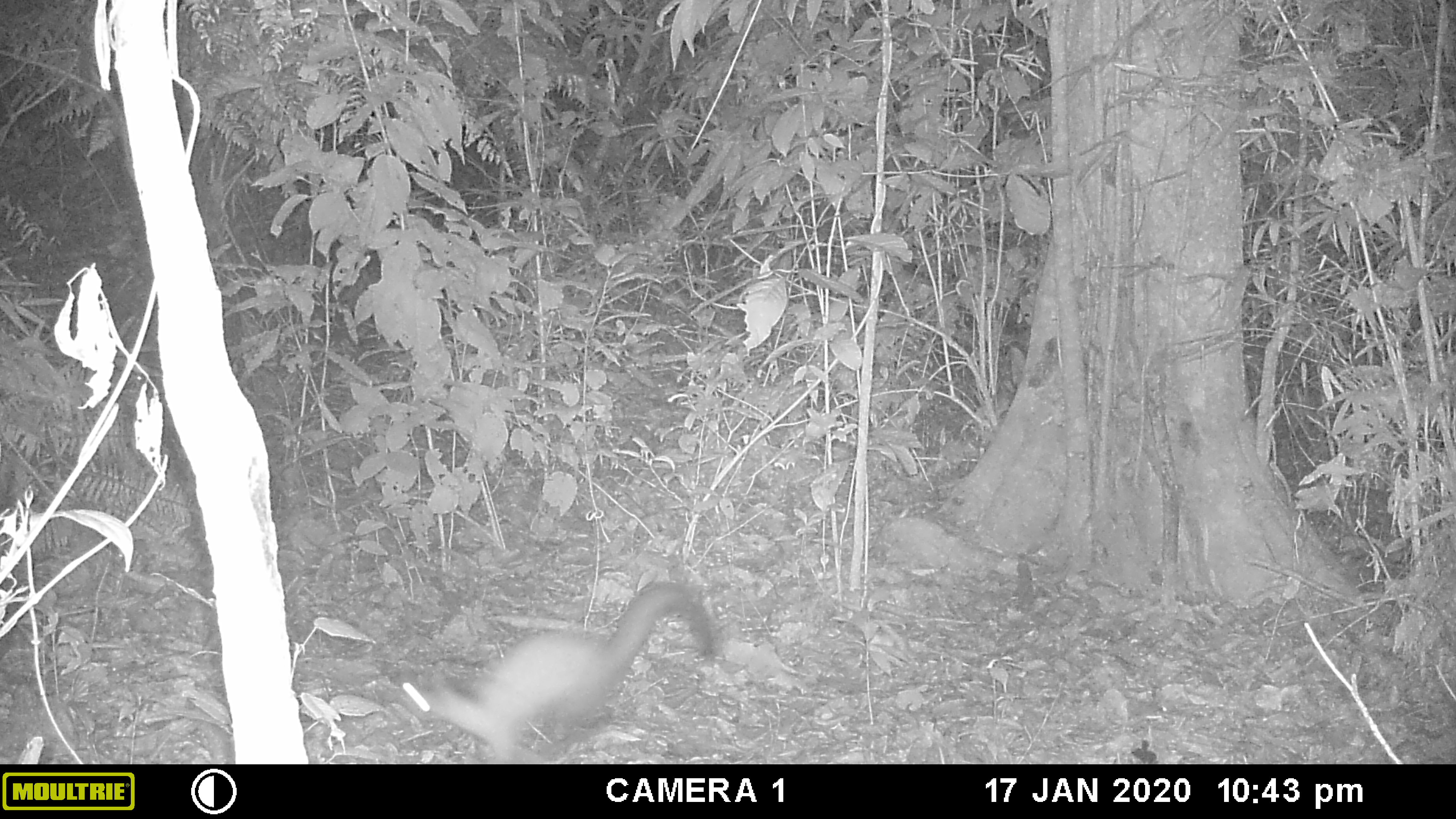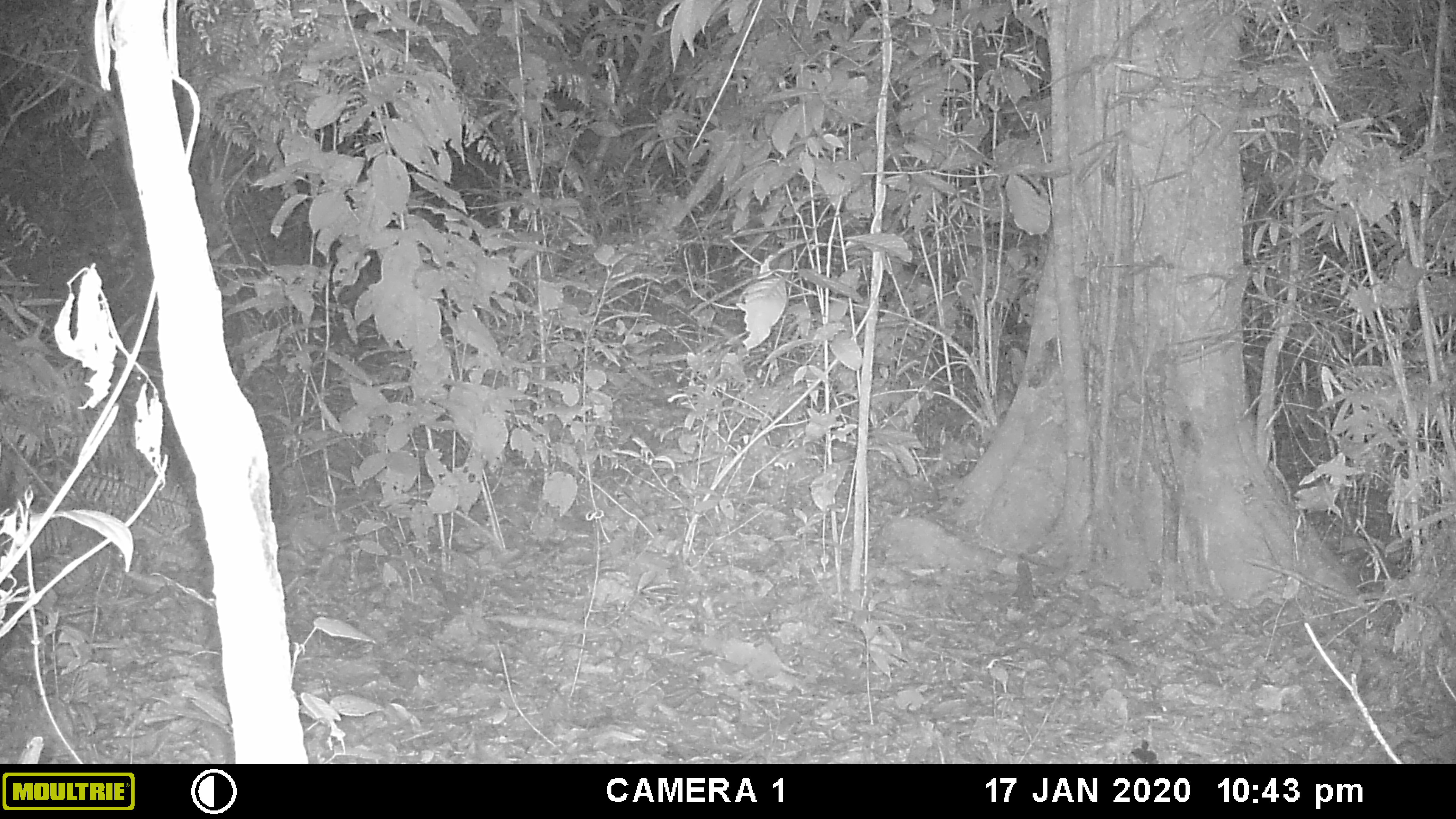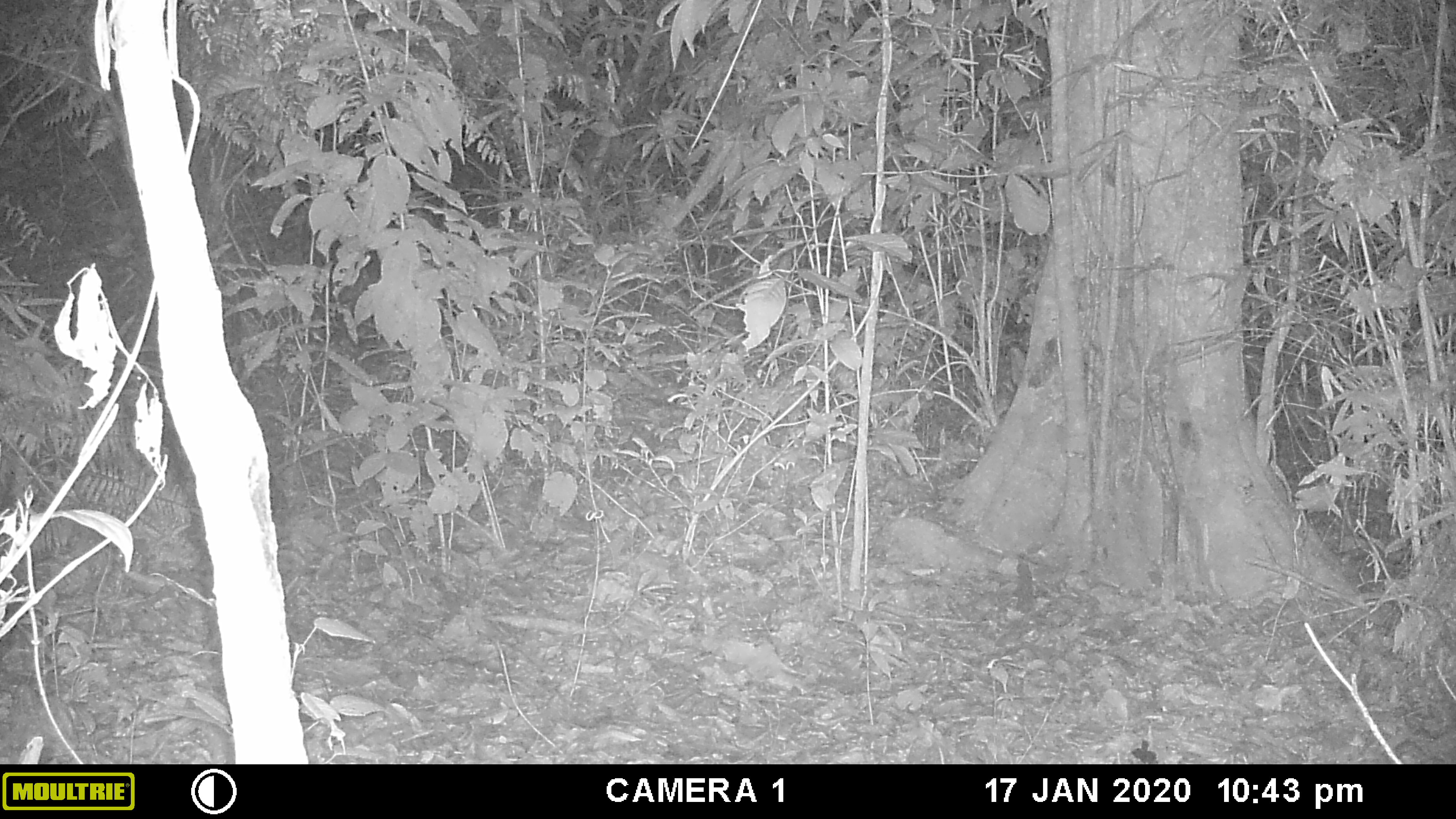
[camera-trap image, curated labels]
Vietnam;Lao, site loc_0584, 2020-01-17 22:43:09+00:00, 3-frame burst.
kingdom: Animalia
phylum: Chordata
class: Mammalia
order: Carnivora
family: Mustelidae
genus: Martes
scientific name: Martes flavigula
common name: yellow-throated marten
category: yellow throated marten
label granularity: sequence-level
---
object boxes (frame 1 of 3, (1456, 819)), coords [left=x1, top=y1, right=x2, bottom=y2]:
yellow throated marten: [left=394, top=580, right=721, bottom=764]